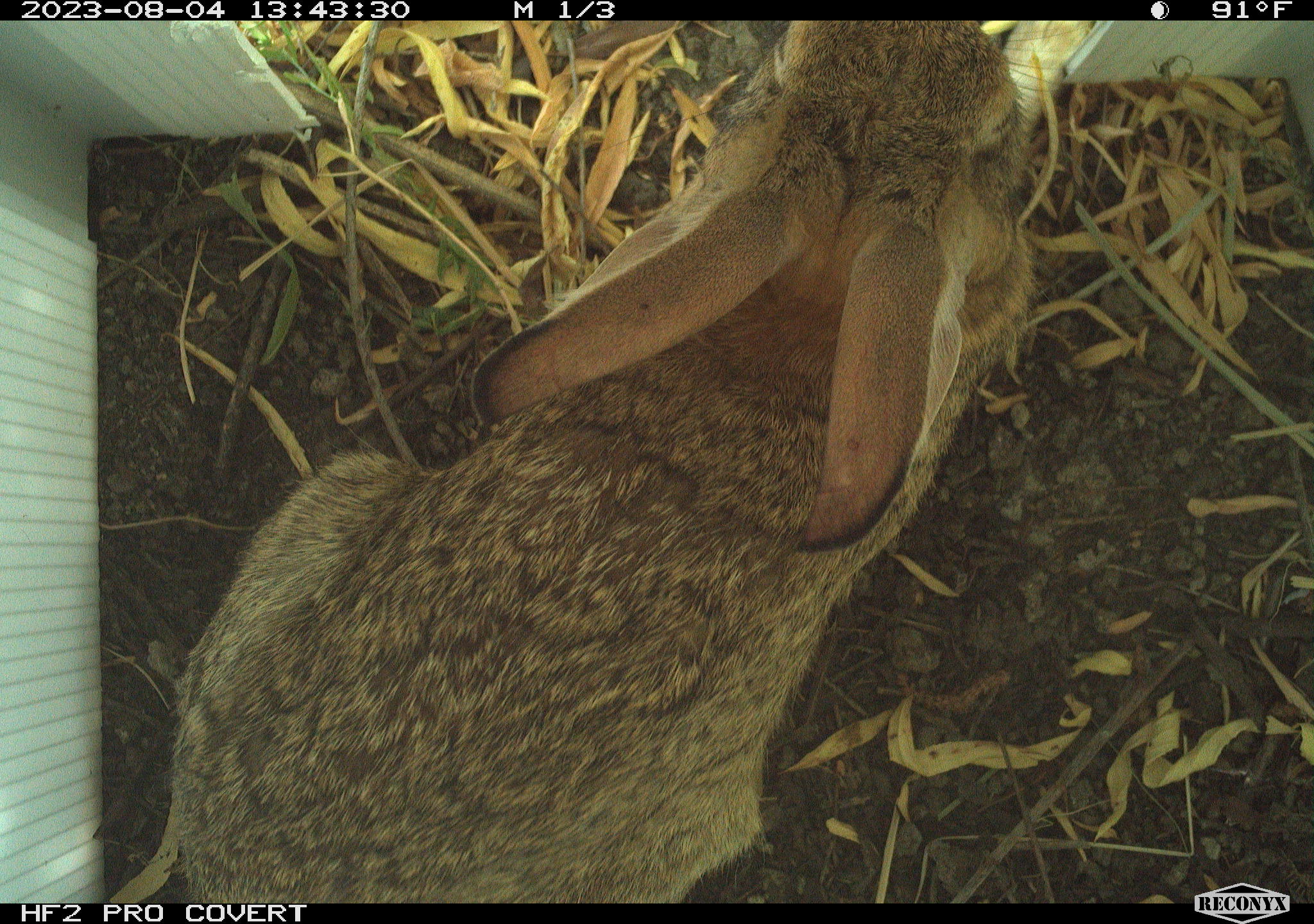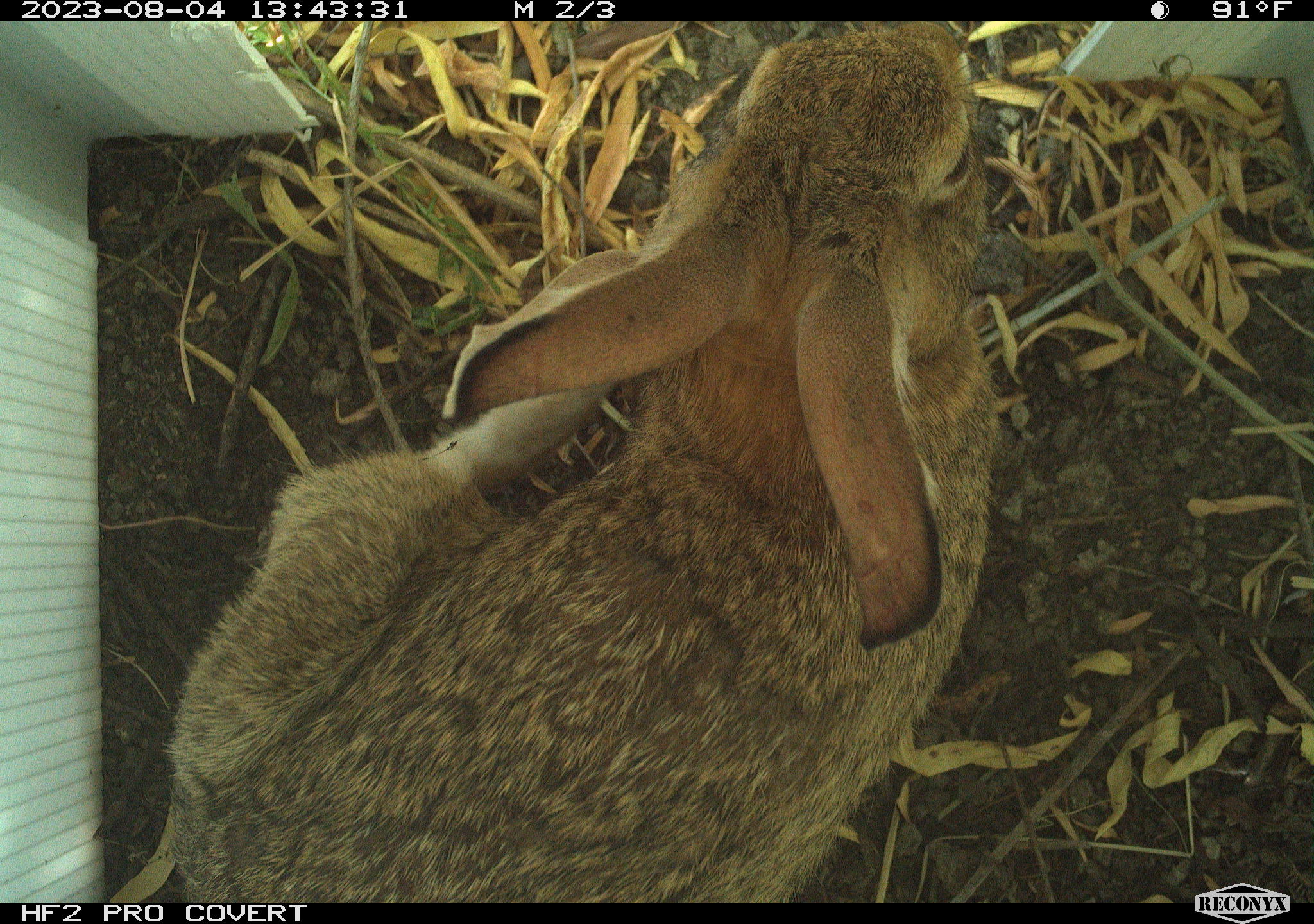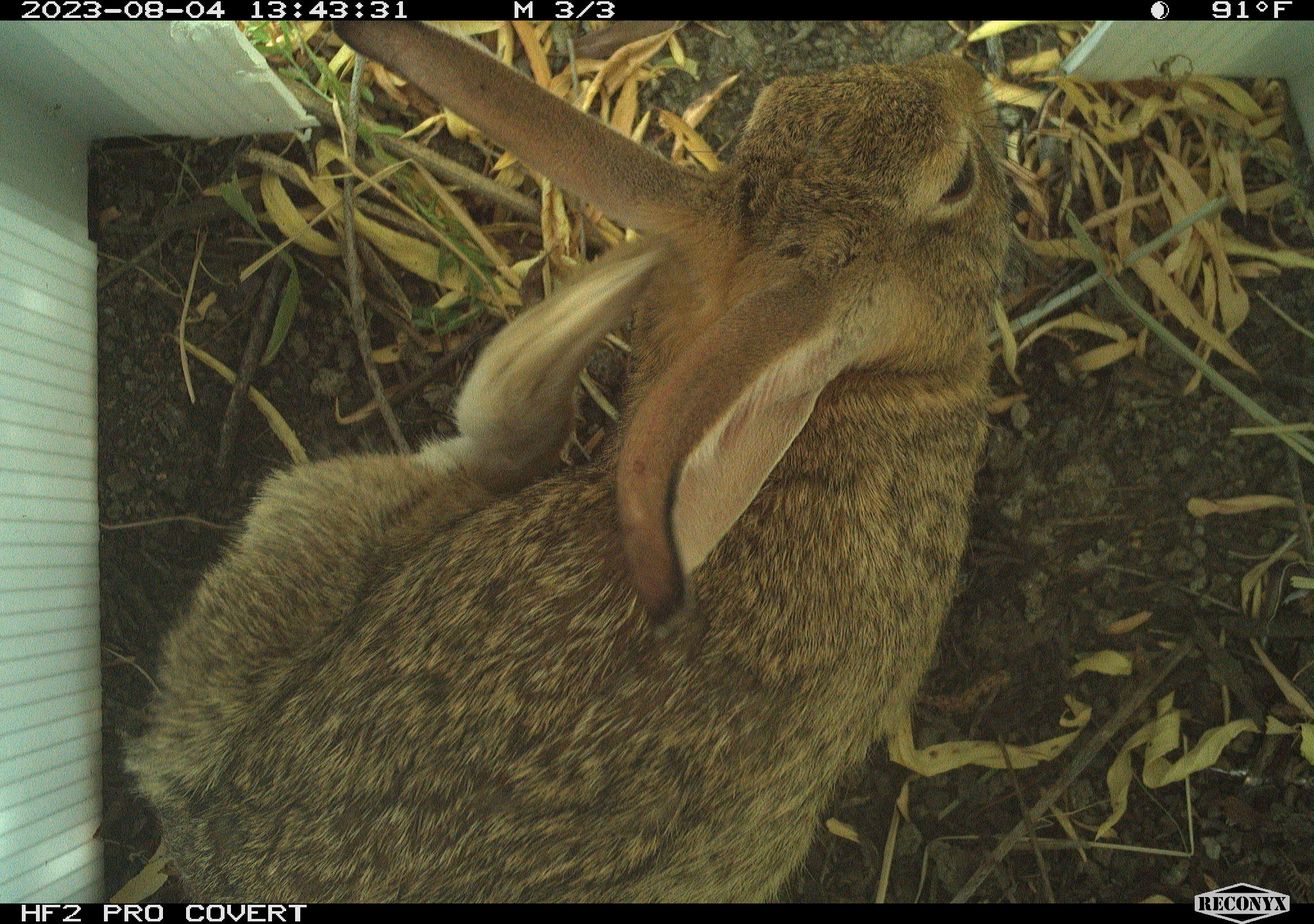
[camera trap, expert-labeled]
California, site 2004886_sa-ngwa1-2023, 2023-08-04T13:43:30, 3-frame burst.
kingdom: Animalia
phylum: Chordata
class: Mammalia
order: Lagomorpha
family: Leporidae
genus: Sylvilagus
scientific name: Sylvilagus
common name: cottontail rabbits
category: sylvilagus species